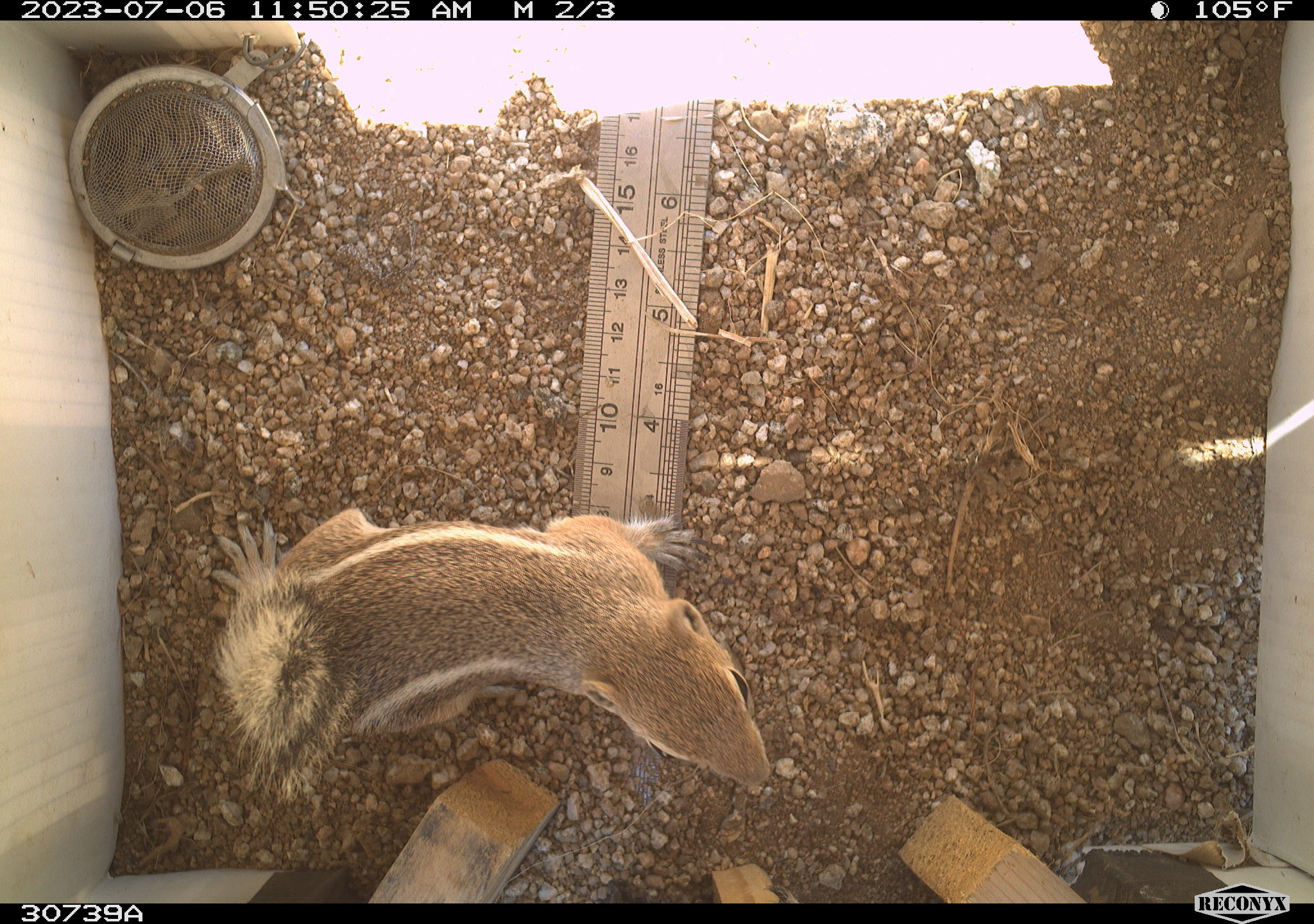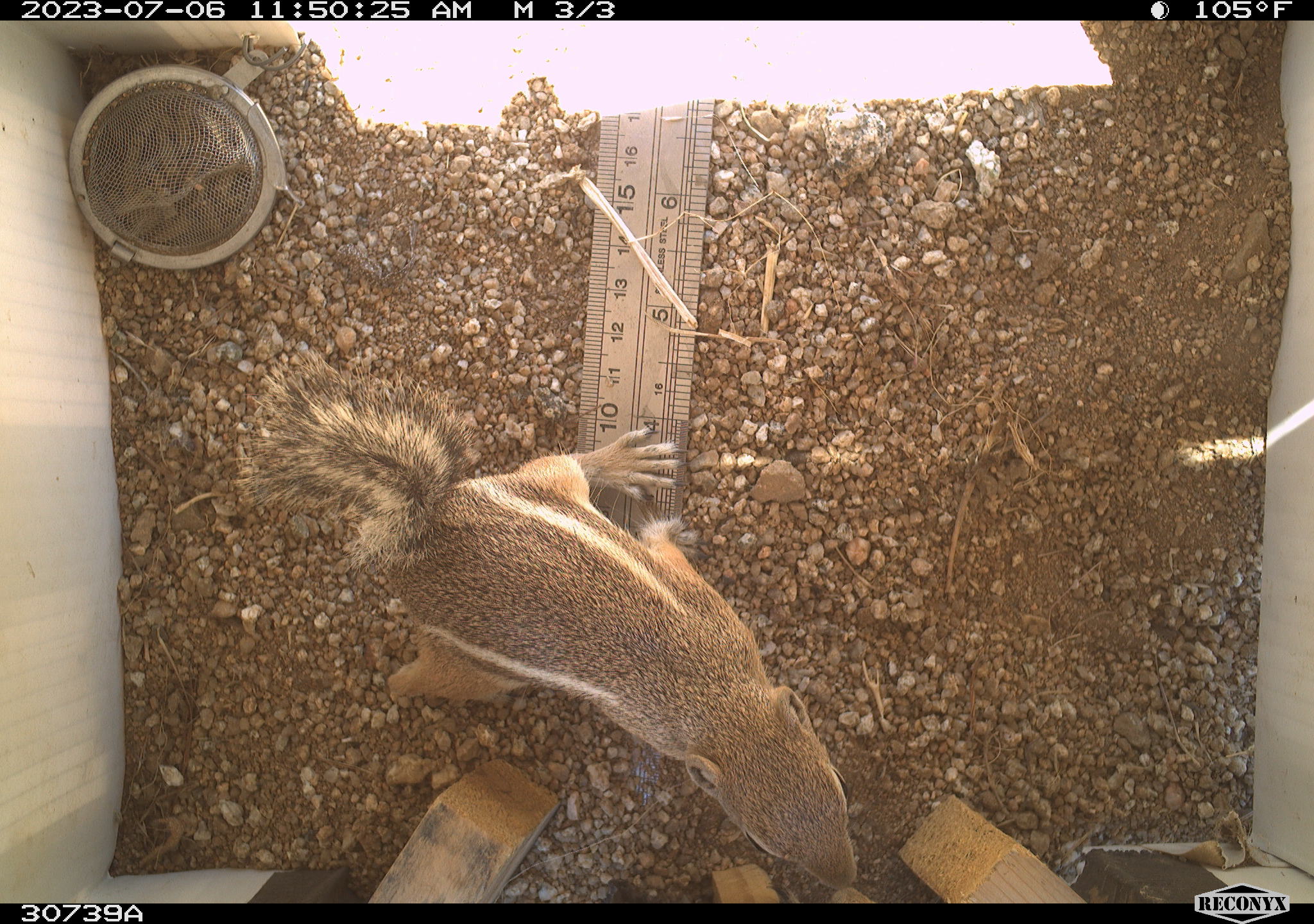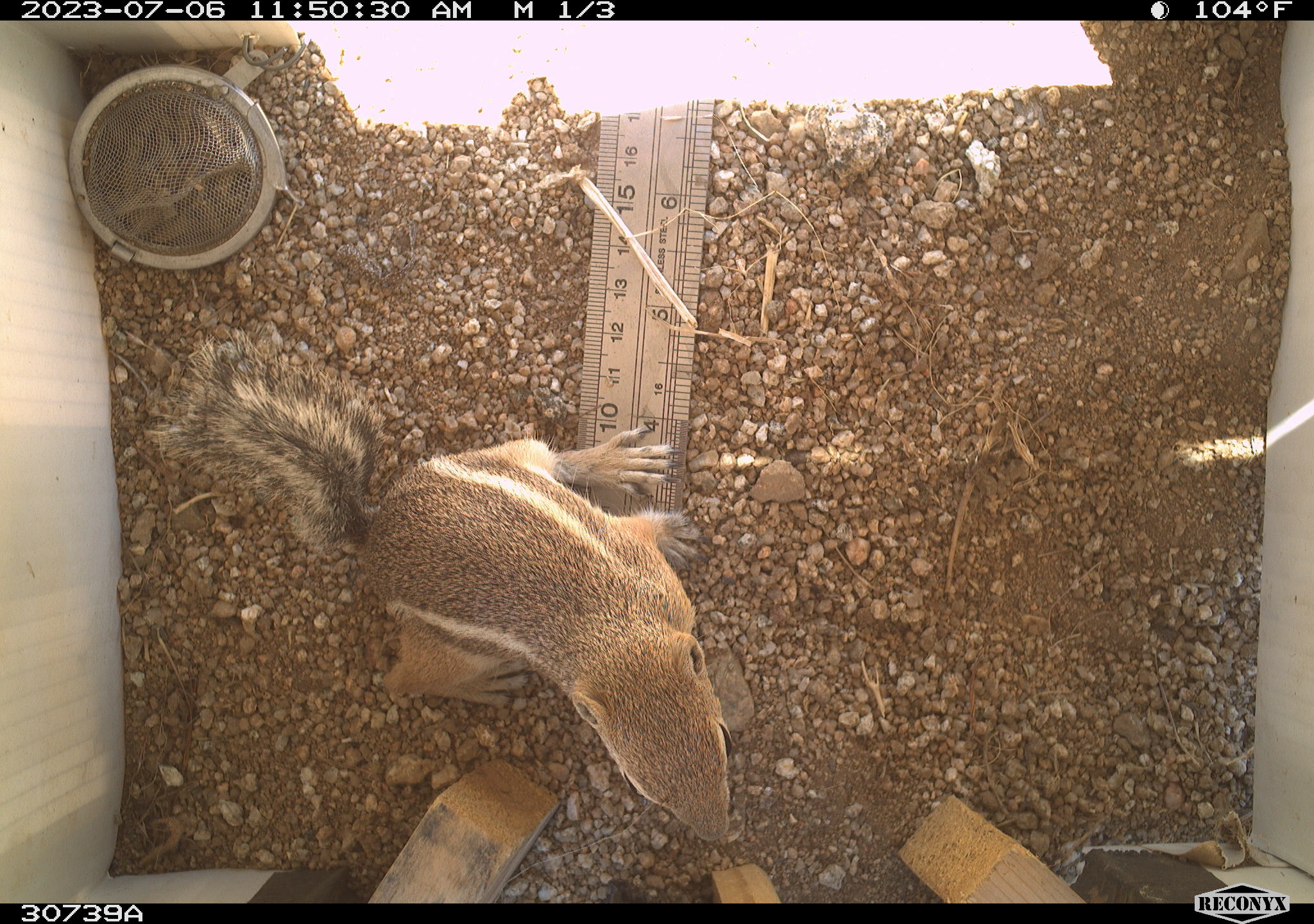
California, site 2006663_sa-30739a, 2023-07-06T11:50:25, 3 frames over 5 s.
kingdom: Animalia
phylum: Chordata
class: Mammalia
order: Rodentia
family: Sciuridae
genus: Ammospermophilus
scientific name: Ammospermophilus leucurus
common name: white-tailed antelope squirrel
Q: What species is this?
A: White-tailed antelope squirrel (Ammospermophilus leucurus).